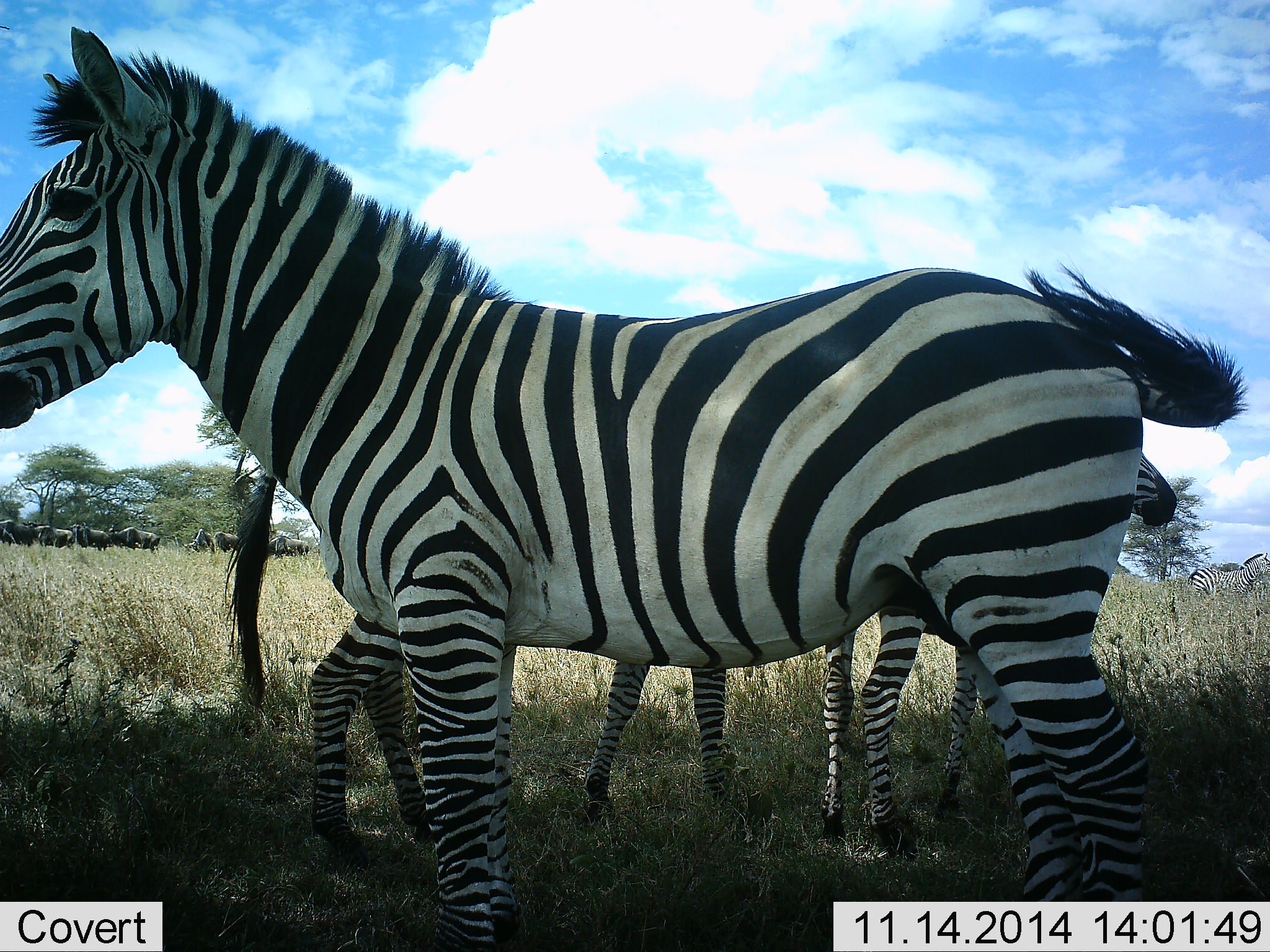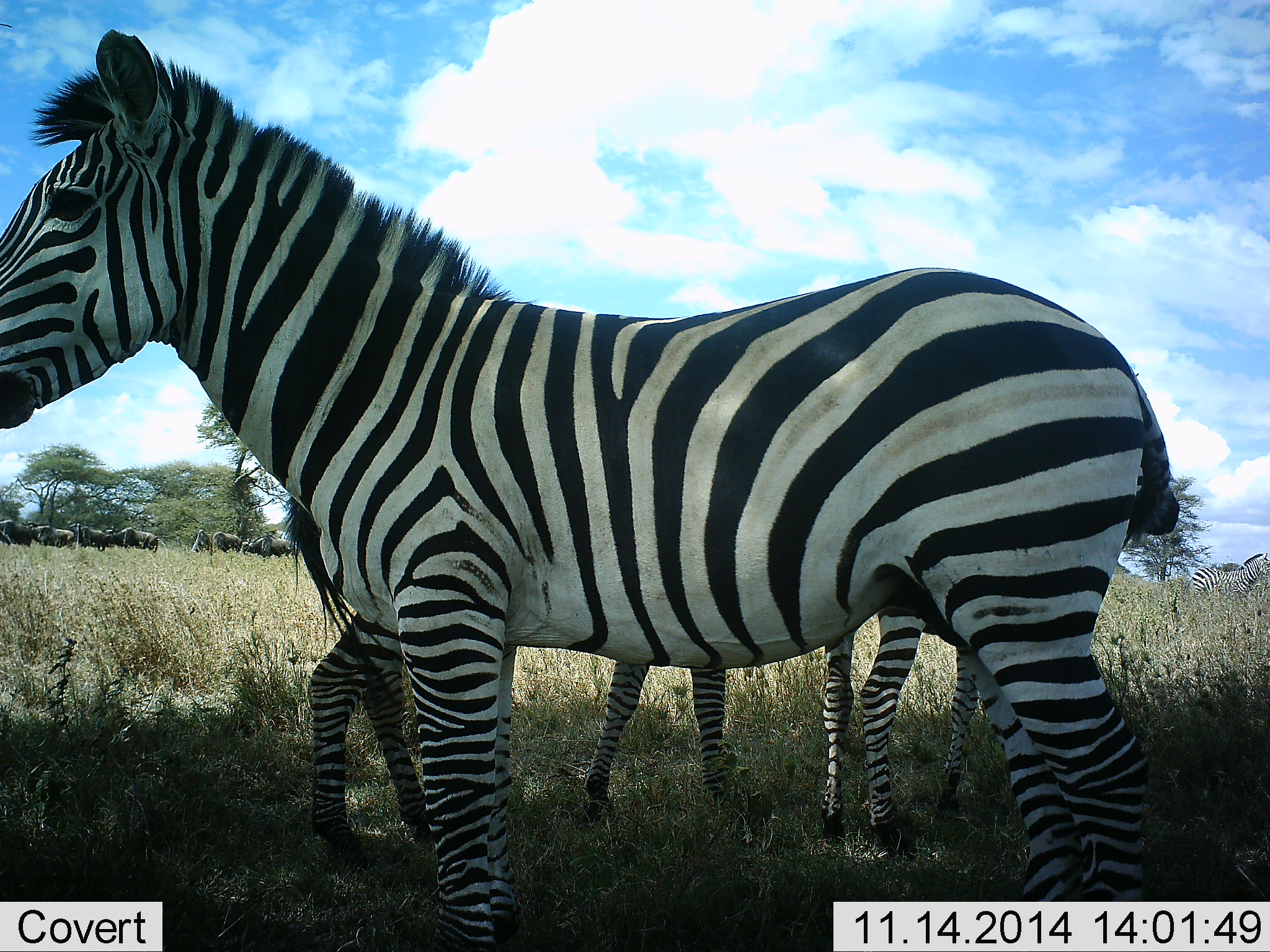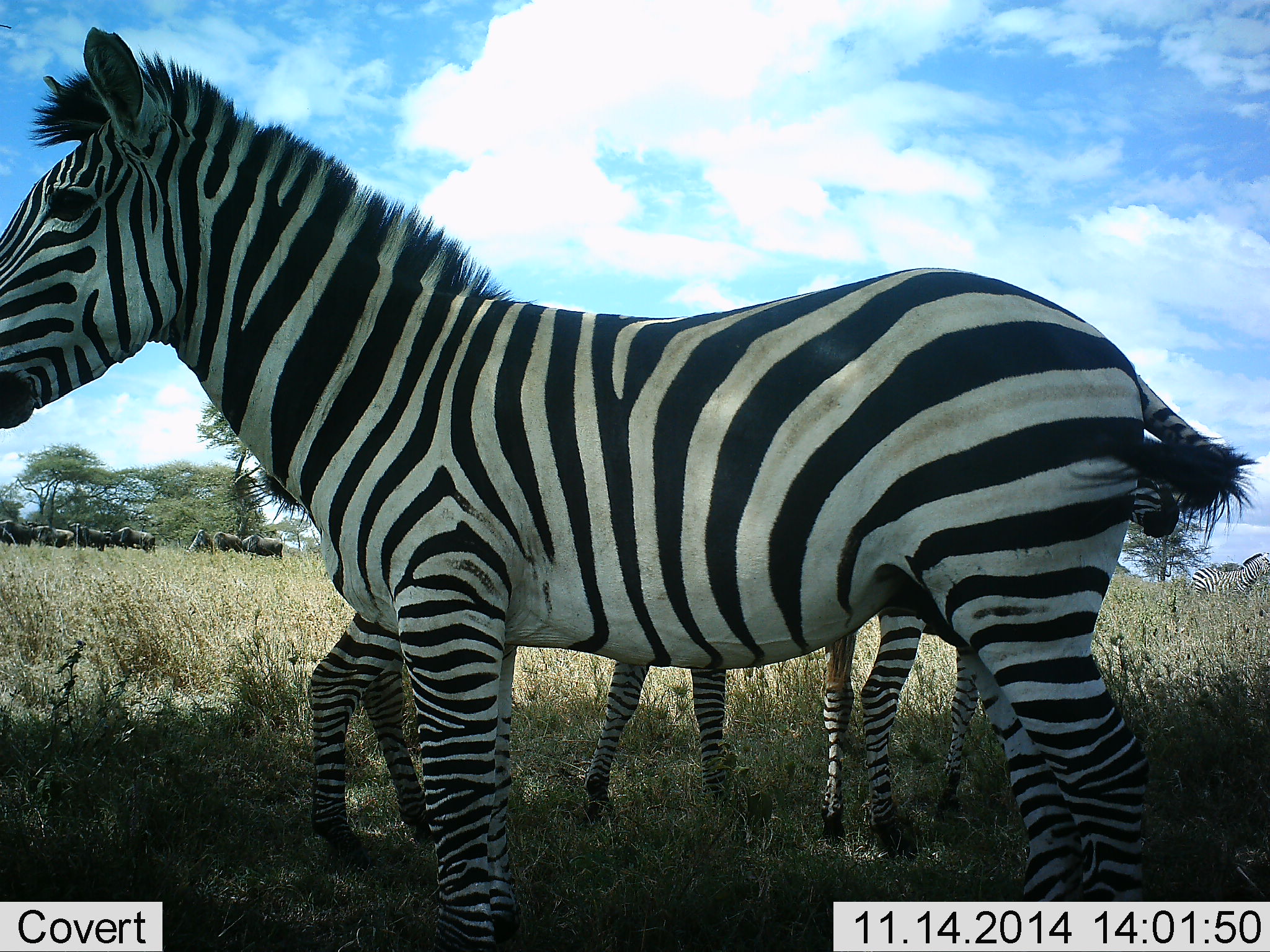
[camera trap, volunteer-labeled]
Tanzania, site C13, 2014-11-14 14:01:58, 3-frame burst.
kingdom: Animalia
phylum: Chordata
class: Mammalia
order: Artiodactyla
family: Bovidae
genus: Connochaetes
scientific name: Connochaetes taurinus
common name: blue wildebeest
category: wildebeest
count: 9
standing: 60%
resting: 0%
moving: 20%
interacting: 0%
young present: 0%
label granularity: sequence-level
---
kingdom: Animalia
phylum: Chordata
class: Mammalia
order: Perissodactyla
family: Equidae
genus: Equus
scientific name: Equus quagga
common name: plains zebra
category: zebra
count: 4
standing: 94%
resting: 6%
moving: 6%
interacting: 0%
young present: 6%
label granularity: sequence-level